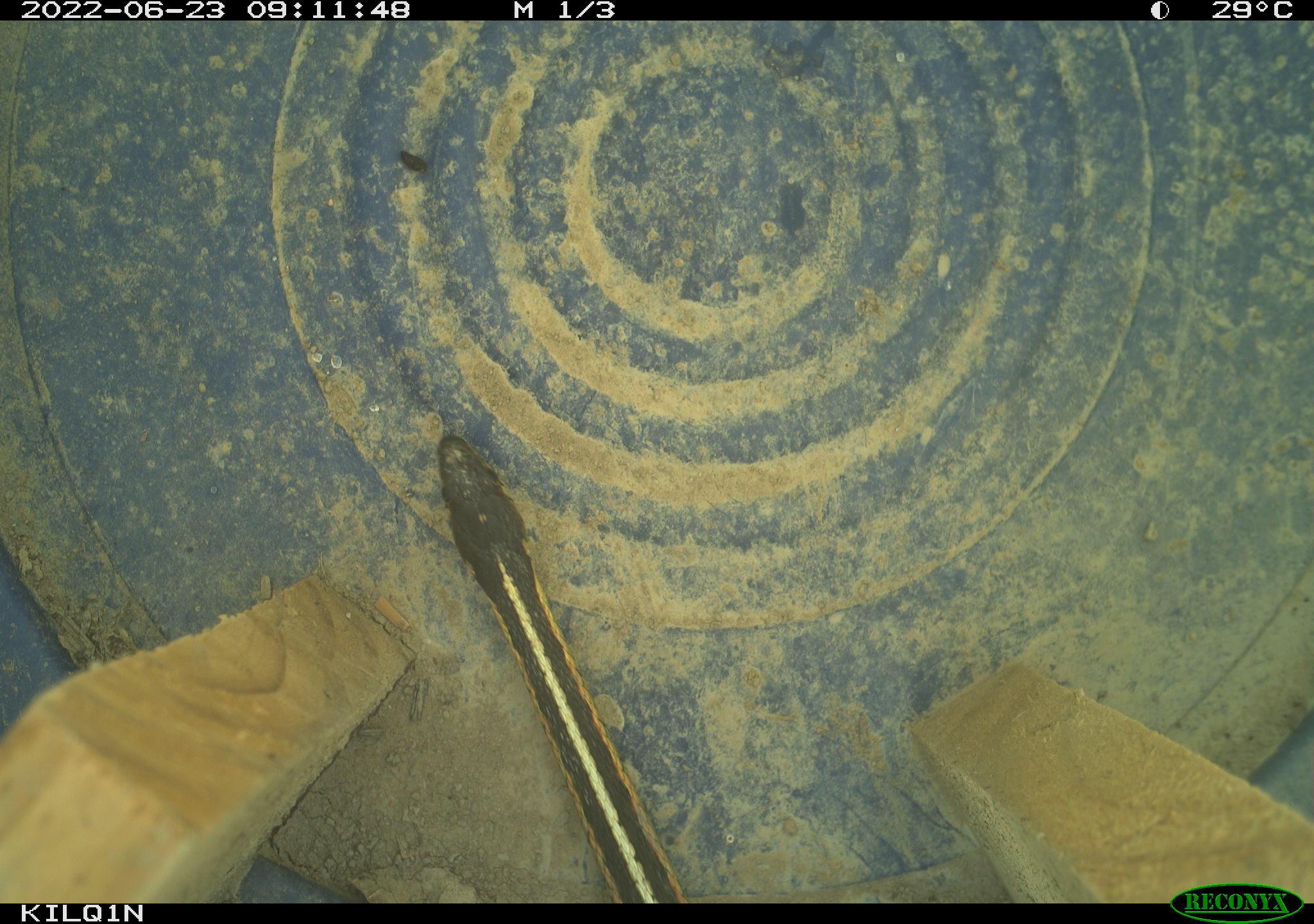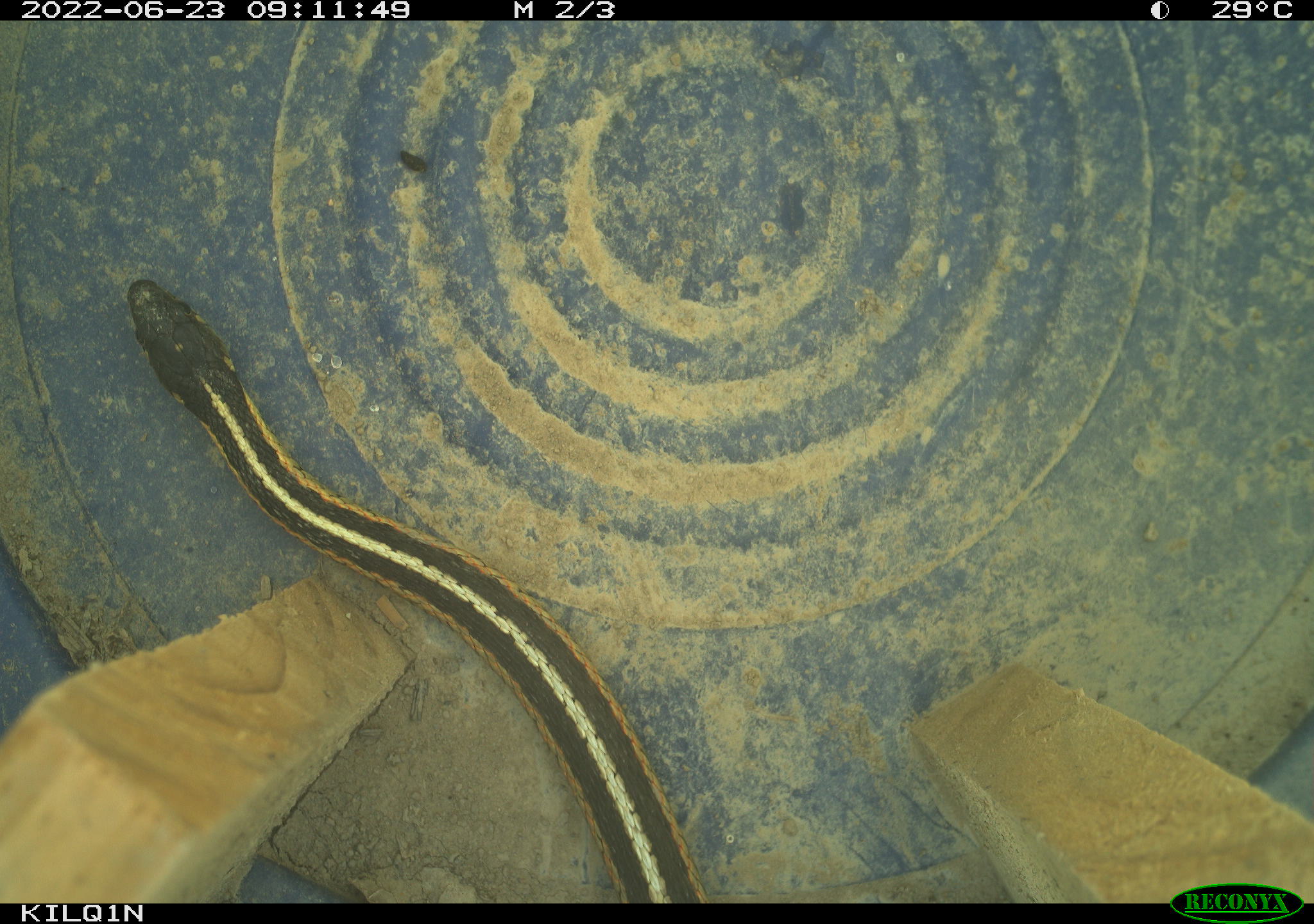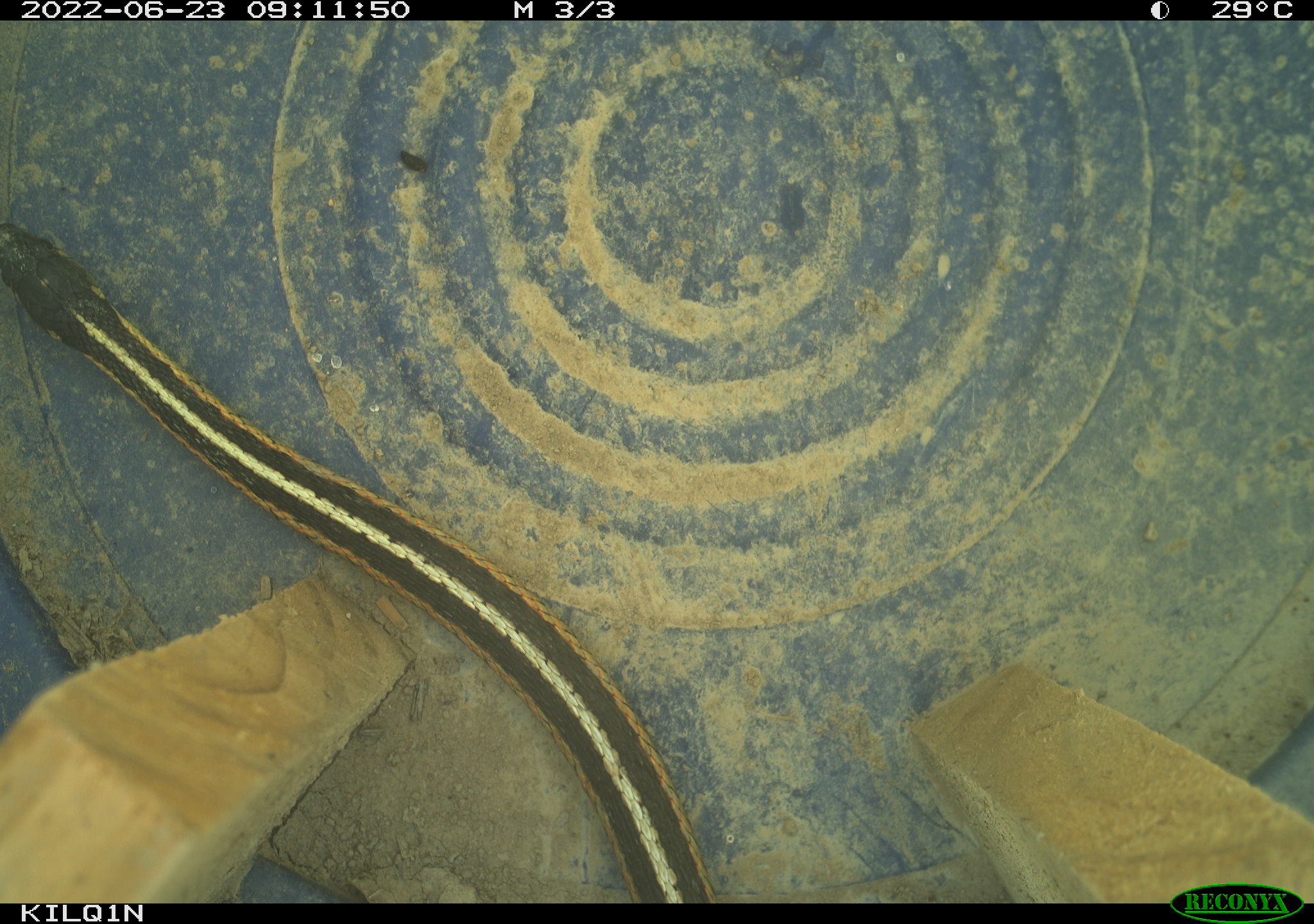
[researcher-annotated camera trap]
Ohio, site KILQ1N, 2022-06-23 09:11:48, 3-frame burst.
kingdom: Animalia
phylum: Chordata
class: Reptilia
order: Squamata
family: Colubridae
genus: Thamnophis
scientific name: Thamnophis sirtalis sirtalis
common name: eastern gartersnake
Eastern gartersnake (Thamnophis sirtalis sirtalis).